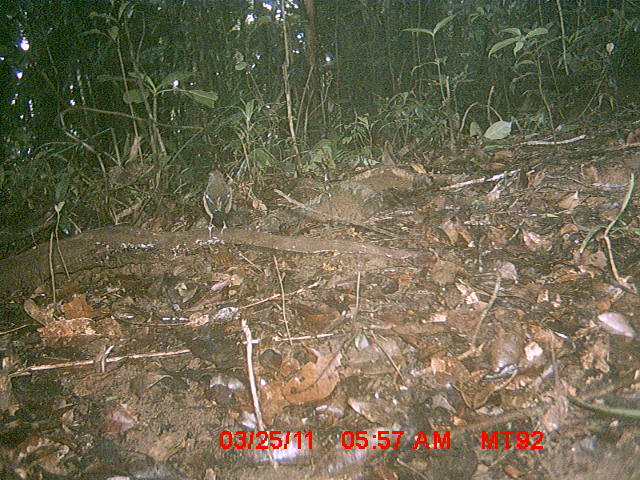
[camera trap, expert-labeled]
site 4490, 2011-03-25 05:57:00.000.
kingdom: Animalia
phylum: Chordata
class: Aves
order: Passeriformes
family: Cisticolidae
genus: Cisticola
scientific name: Cisticola cherina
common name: madagascar cisticola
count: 1